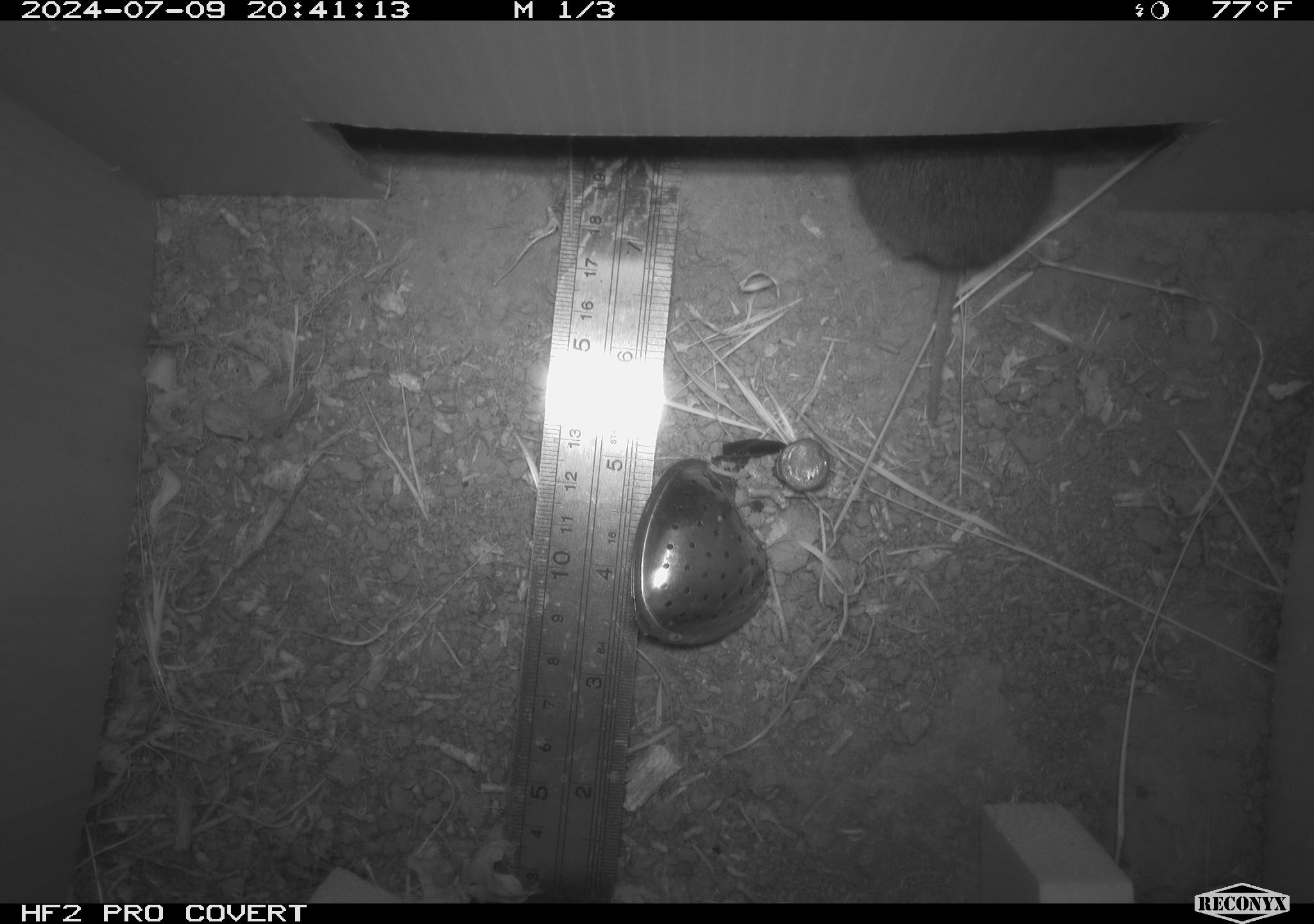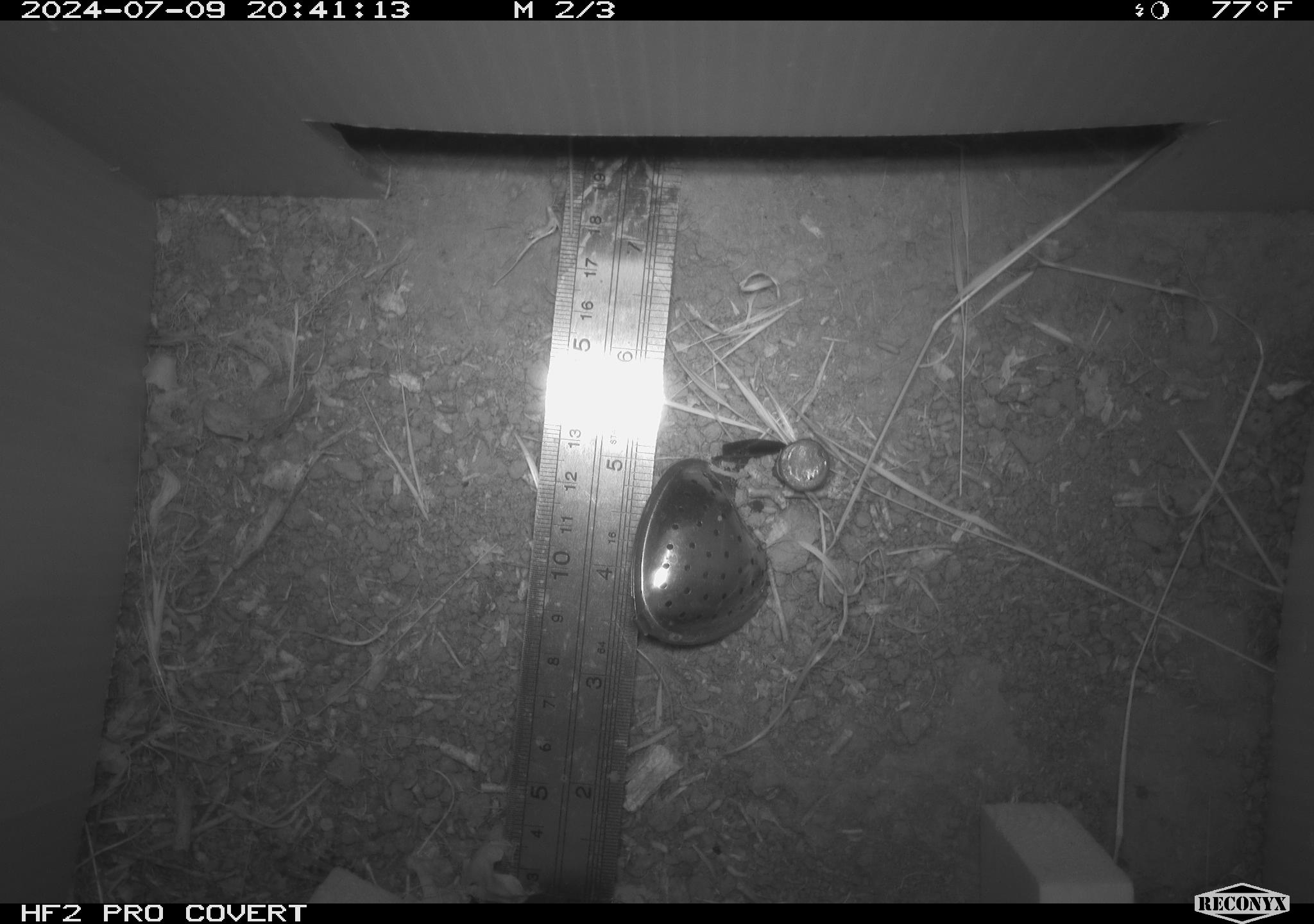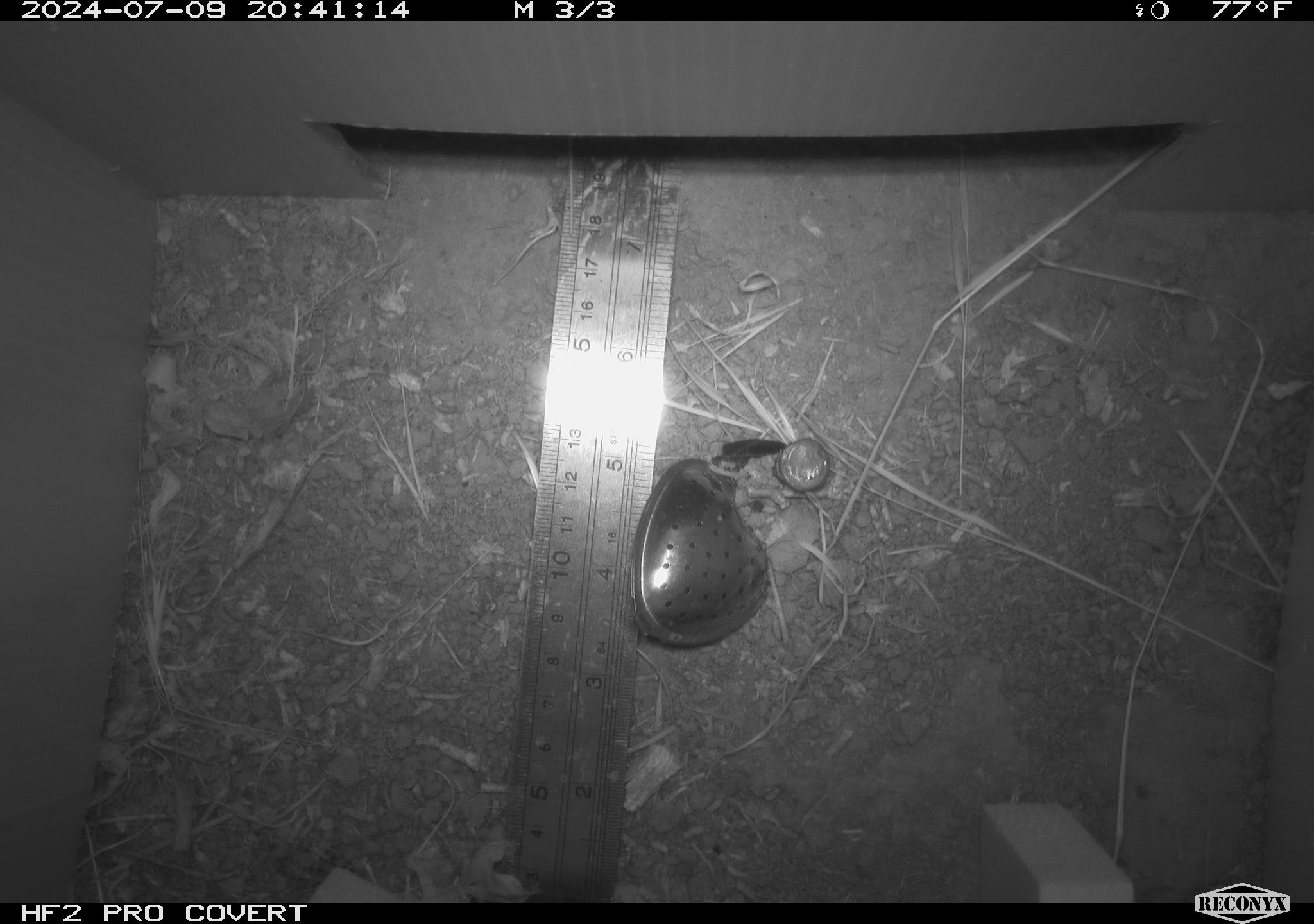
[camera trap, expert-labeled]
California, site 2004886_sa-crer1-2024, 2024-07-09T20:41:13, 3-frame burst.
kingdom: Animalia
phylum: Chordata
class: Mammalia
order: Rodentia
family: Cricetidae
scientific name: Arvicolinae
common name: voles, lemmings, and muskrats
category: arvicolinae subfamily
Arvicolinae subfamily (voles, lemmings, and muskrats) (Arvicolinae).